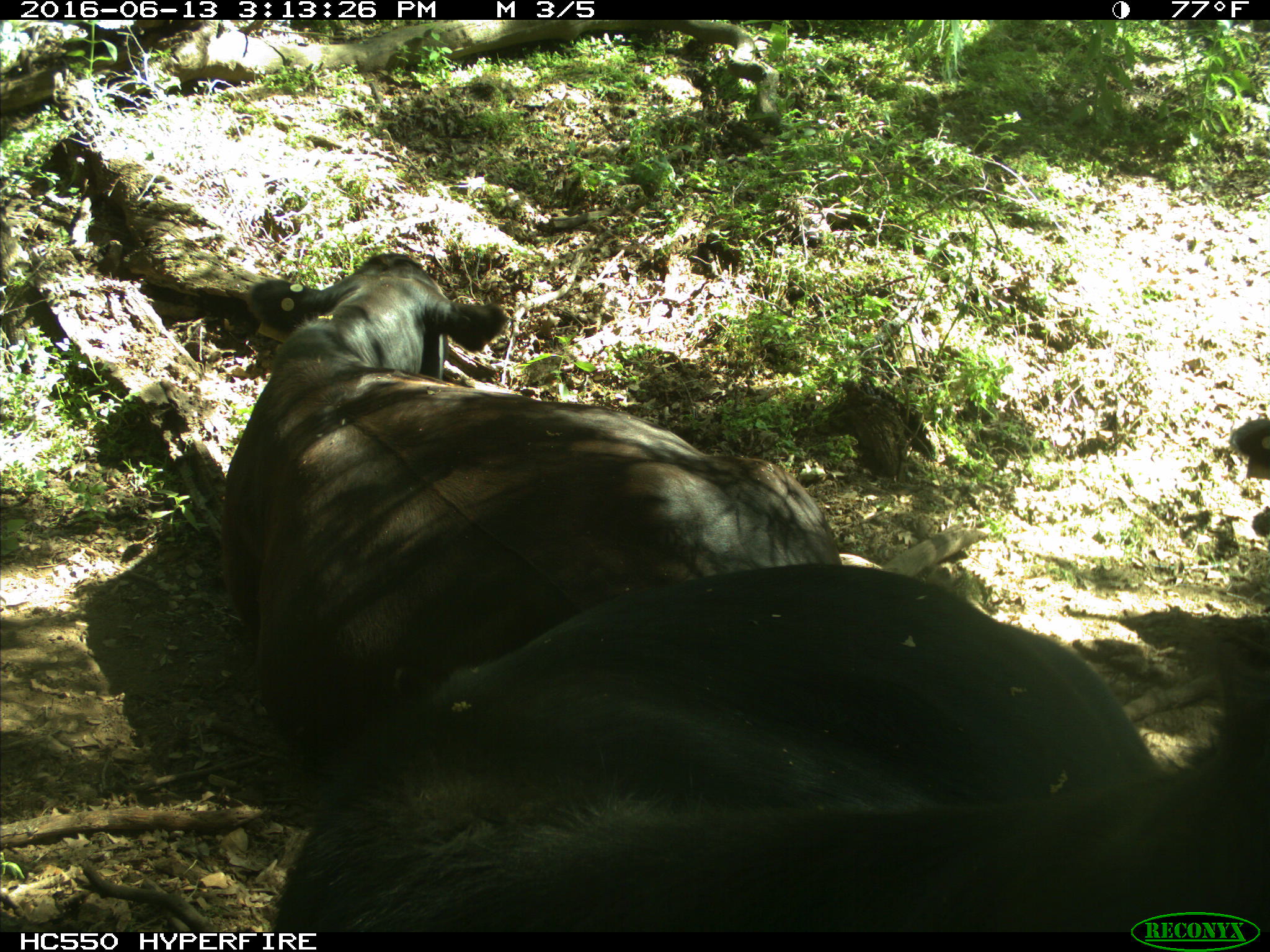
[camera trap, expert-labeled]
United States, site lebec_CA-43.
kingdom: Animalia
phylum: Chordata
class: Mammalia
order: Artiodactyla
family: Bovidae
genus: Bos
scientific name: Bos taurus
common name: domestic cow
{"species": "Bos taurus (domestic cow)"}